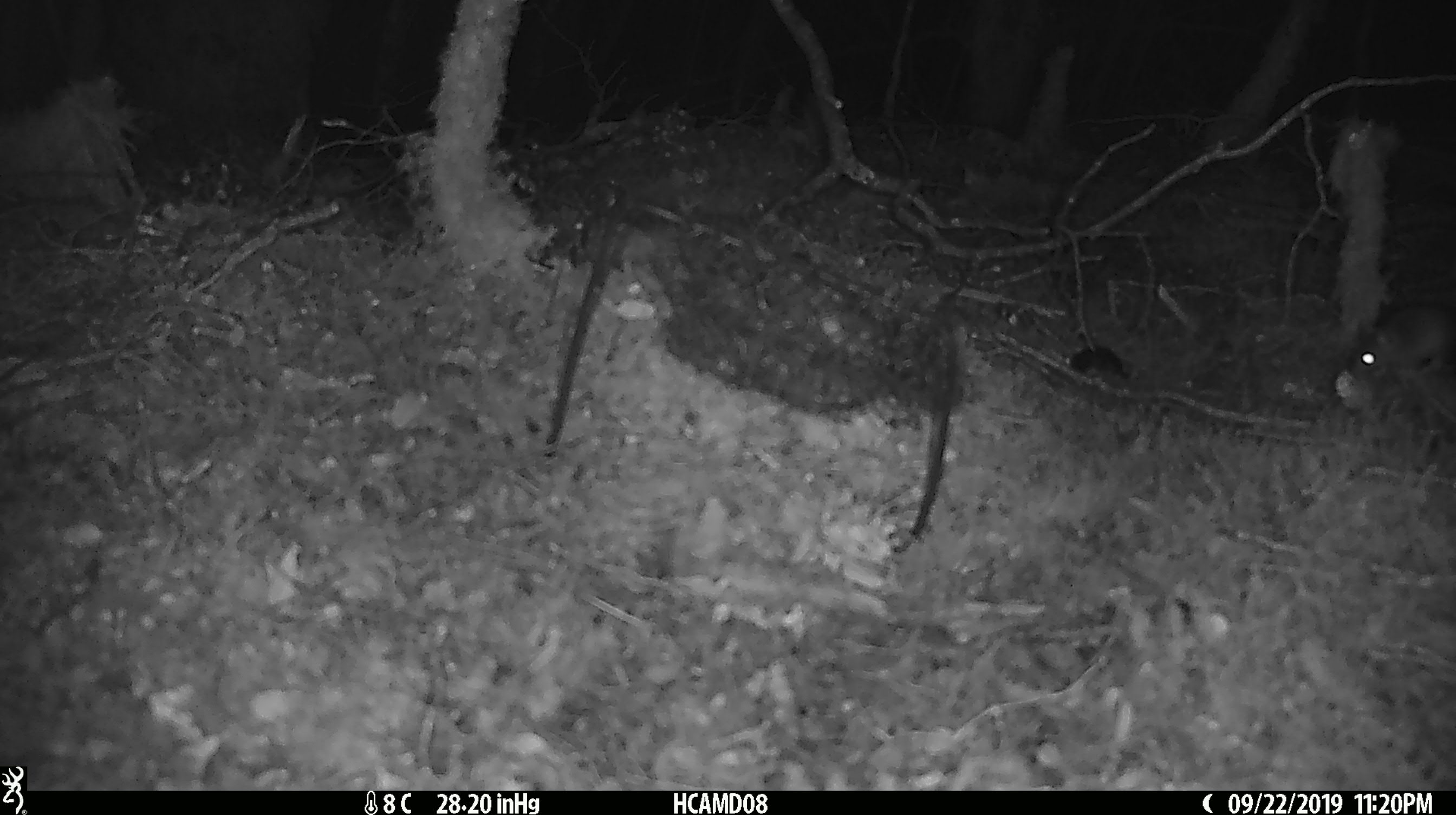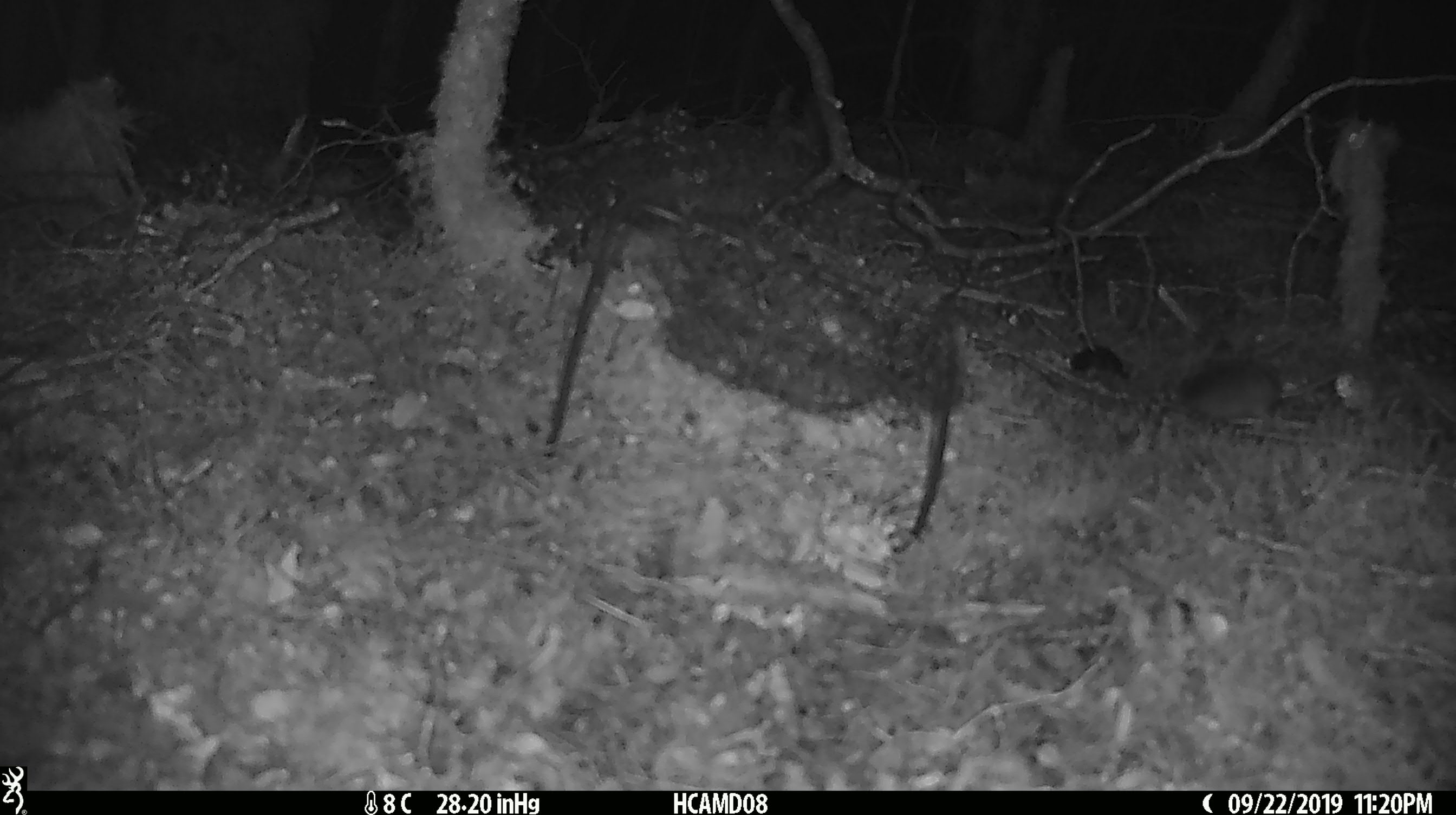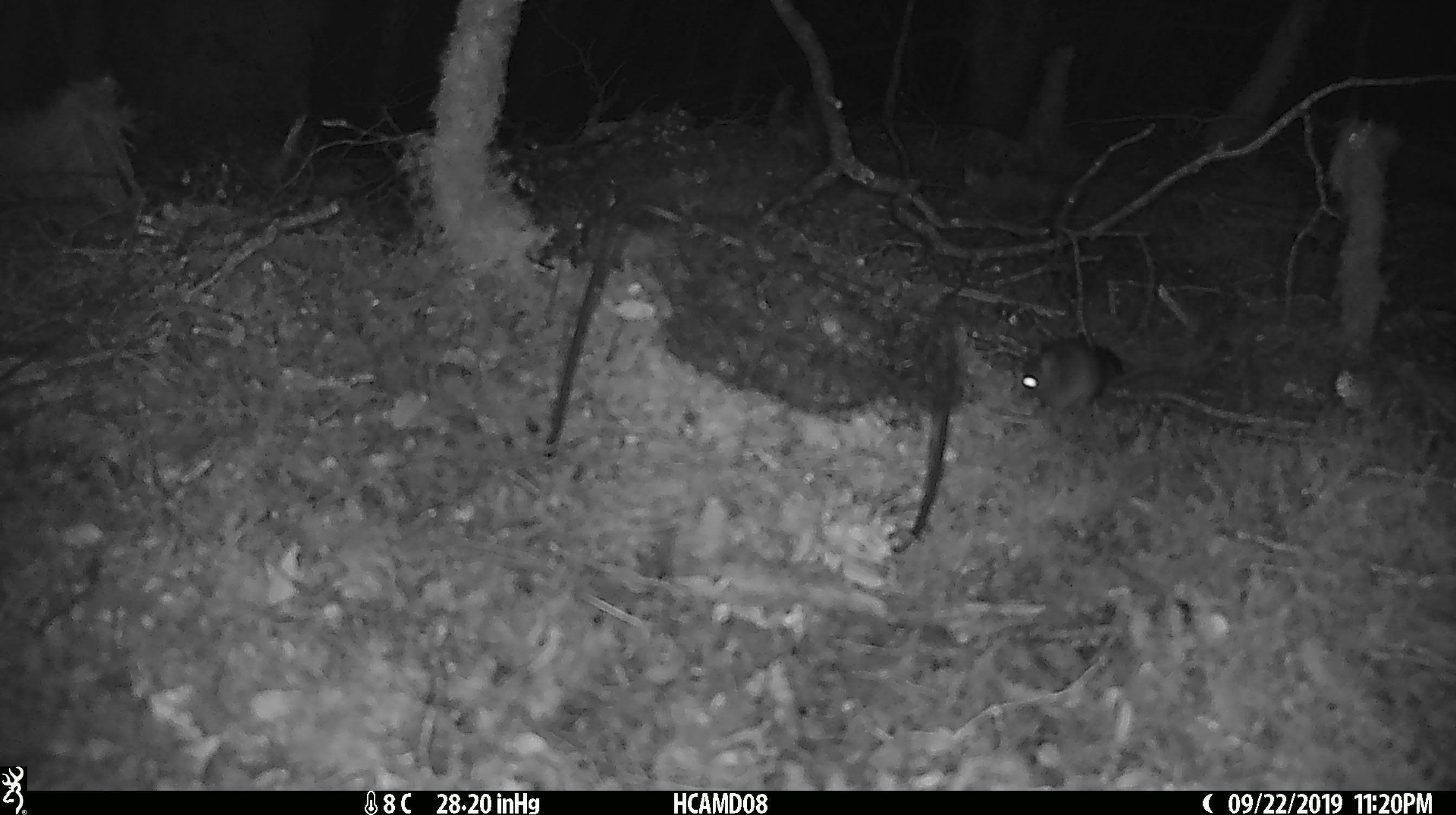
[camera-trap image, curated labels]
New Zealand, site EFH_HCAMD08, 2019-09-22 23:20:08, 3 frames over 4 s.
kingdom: Animalia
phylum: Chordata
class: Mammalia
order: Rodentia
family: Muridae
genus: Mus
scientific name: Mus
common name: mouse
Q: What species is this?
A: Mouse (Mus).